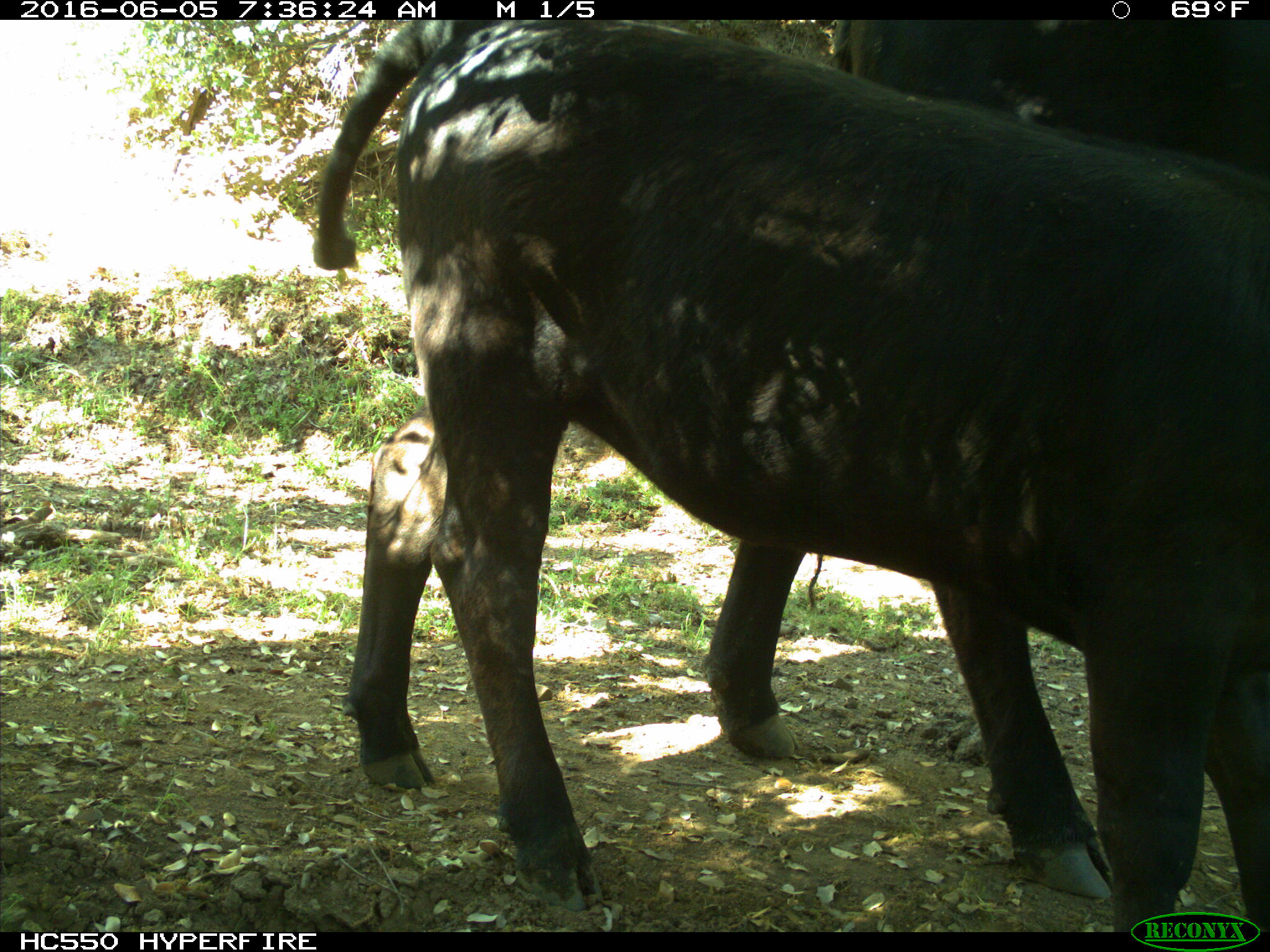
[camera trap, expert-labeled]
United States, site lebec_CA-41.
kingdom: Animalia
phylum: Chordata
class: Mammalia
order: Artiodactyla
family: Bovidae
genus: Bos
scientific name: Bos taurus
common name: domestic cow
Bos taurus (domestic cow).